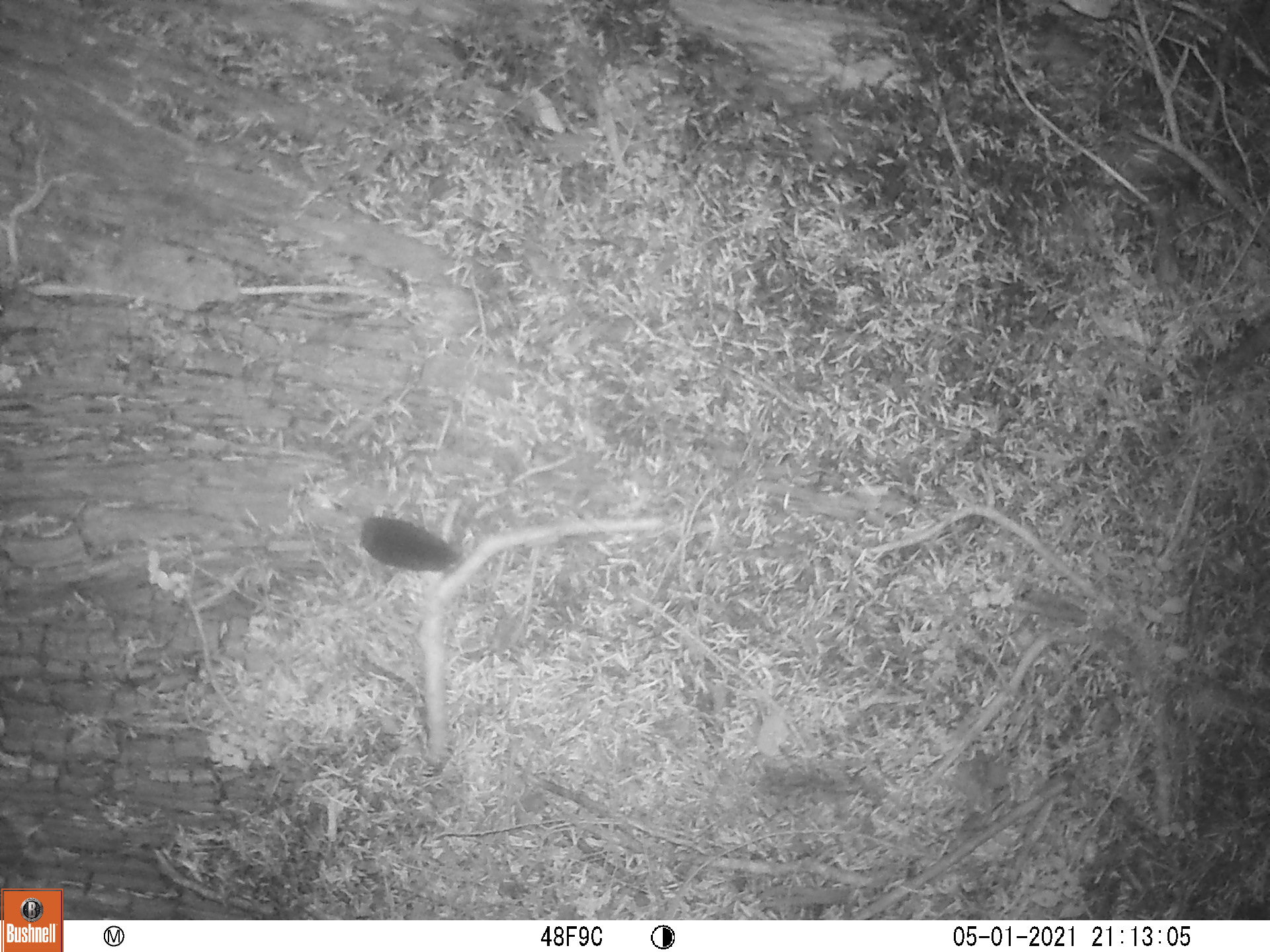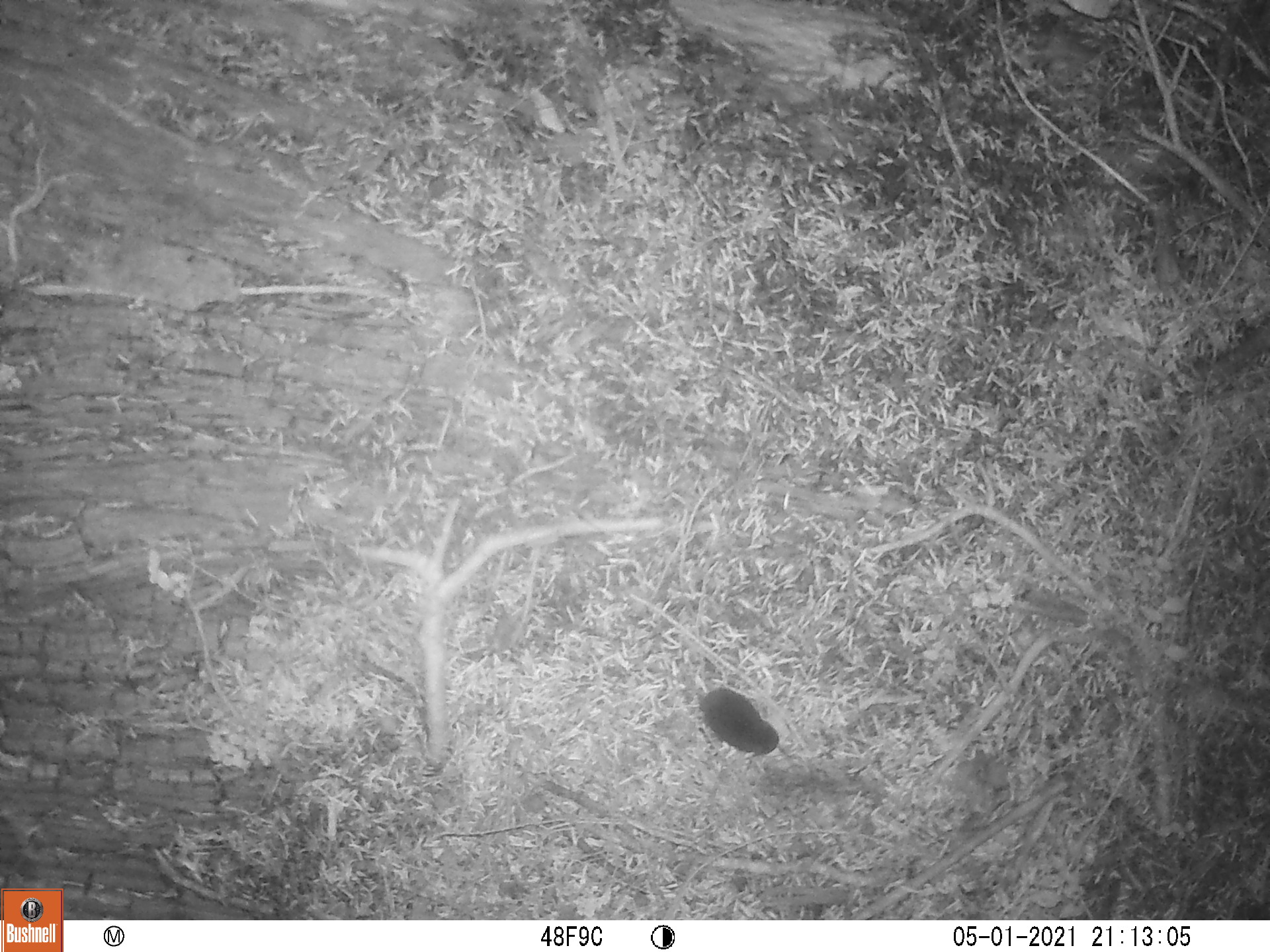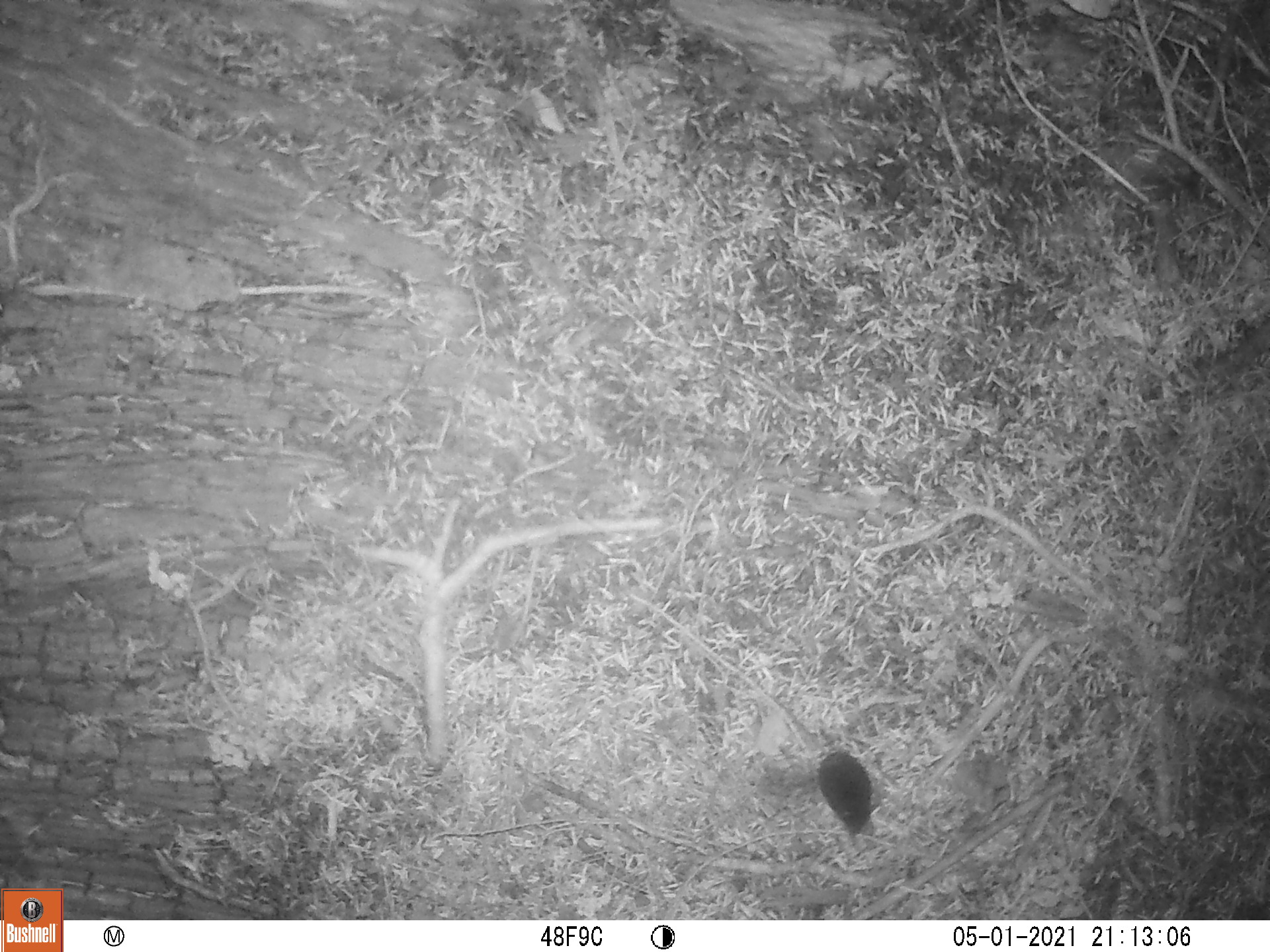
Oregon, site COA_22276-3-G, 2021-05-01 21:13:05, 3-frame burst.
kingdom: Animalia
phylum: Chordata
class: Mammalia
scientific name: Mammalia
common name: small mammal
Small mammal (Mammalia).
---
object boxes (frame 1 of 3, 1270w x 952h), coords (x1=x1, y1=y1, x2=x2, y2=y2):
small mammal: (x1=299, y1=474, x2=508, y2=602)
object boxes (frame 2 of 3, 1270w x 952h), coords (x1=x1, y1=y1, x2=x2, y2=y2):
small mammal: (x1=631, y1=632, x2=837, y2=813)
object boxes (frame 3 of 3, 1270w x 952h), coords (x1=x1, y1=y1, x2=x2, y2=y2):
small mammal: (x1=727, y1=659, x2=901, y2=864)